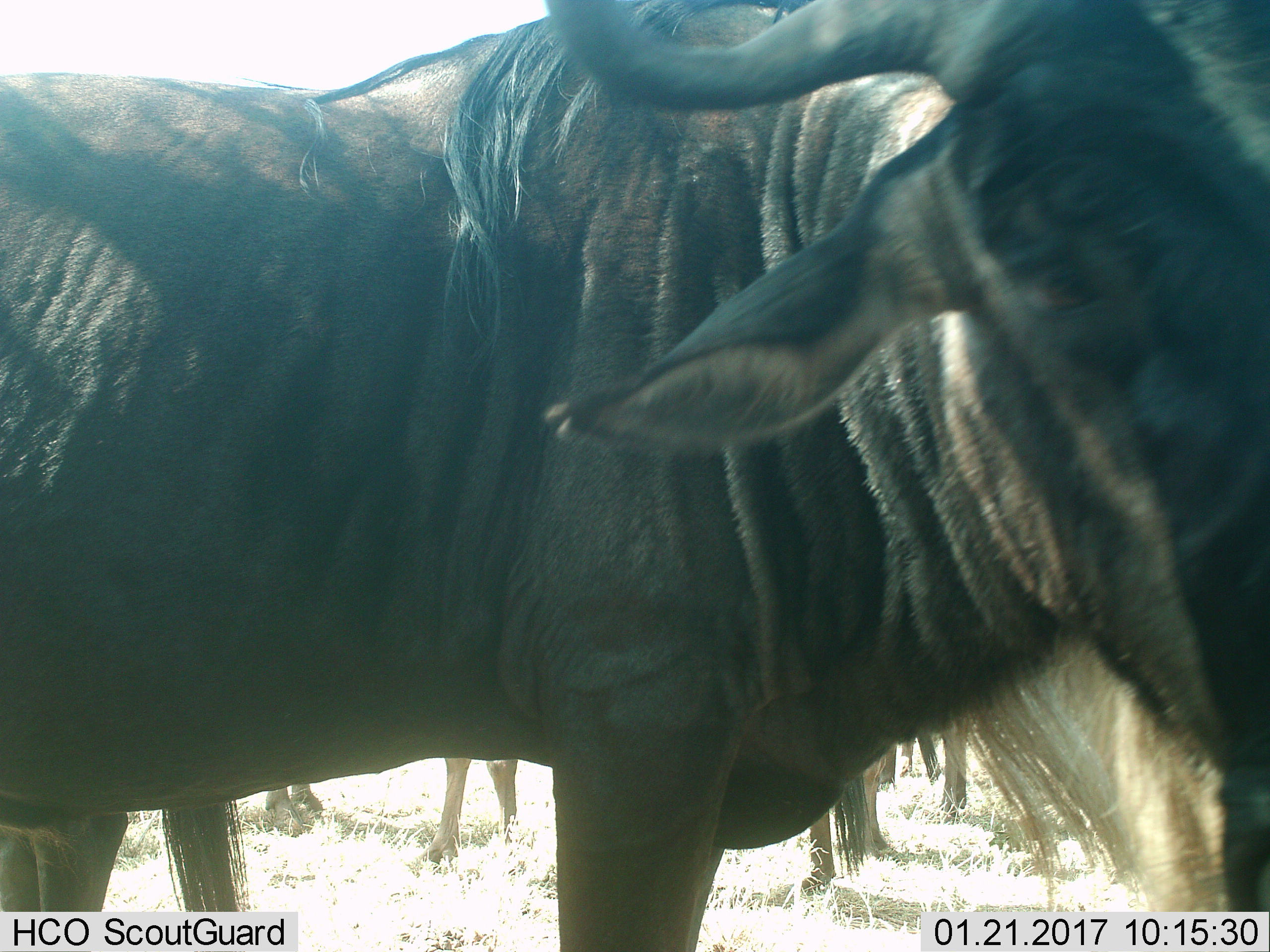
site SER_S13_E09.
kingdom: Animalia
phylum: Chordata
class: Mammalia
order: Artiodactyla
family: Bovidae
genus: Connochaetes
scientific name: Connochaetes taurinus taurinus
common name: blue wildebeest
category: wildebeestblue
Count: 5.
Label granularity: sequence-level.